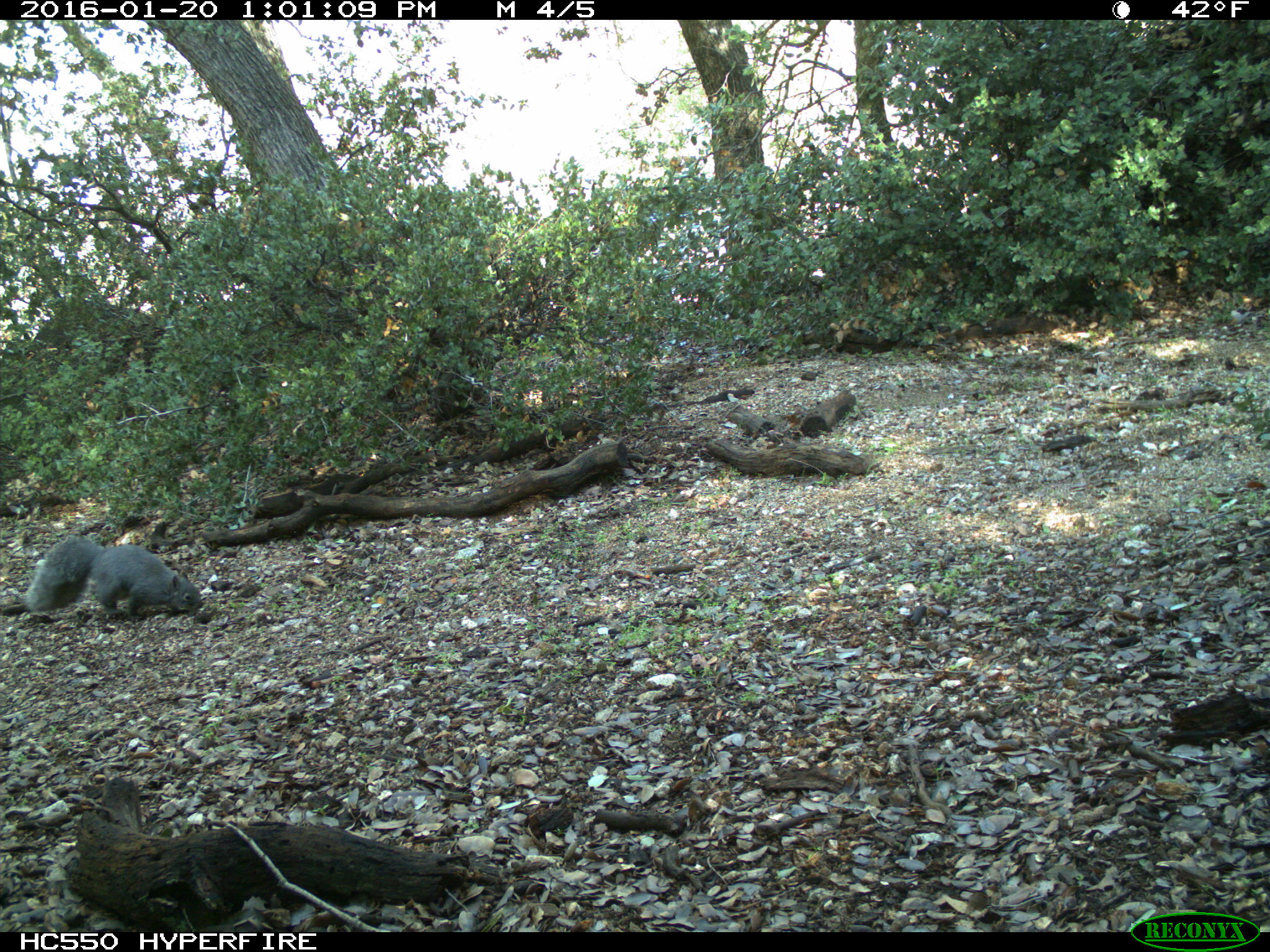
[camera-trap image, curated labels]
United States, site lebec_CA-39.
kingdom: Animalia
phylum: Chordata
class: Mammalia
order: Rodentia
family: Sciuridae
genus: Sciurus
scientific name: Sciurus carolinensis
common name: eastern gray squirrel